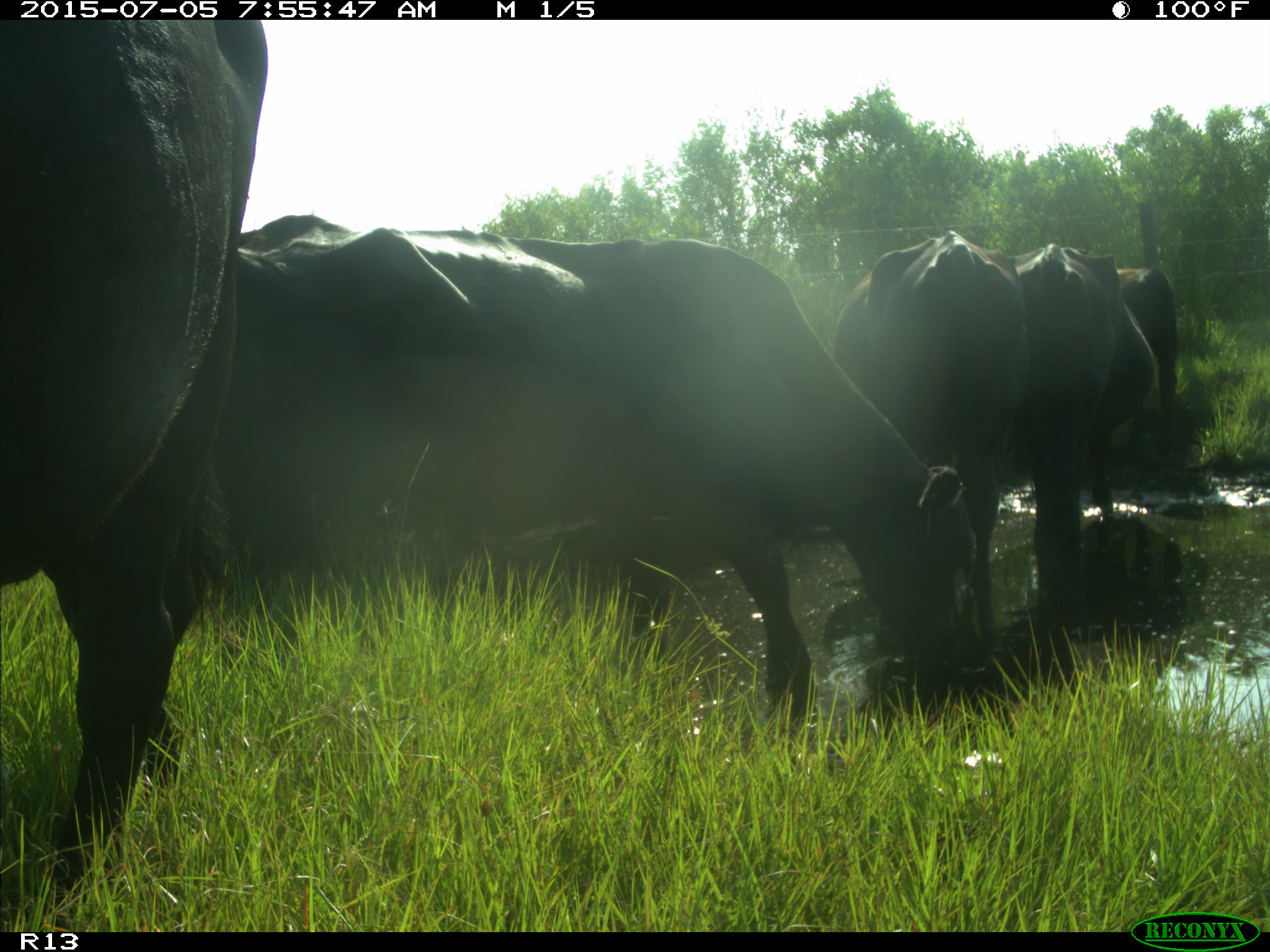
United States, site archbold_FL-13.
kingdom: Animalia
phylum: Chordata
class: Mammalia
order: Artiodactyla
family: Bovidae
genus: Bos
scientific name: Bos taurus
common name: domestic cow